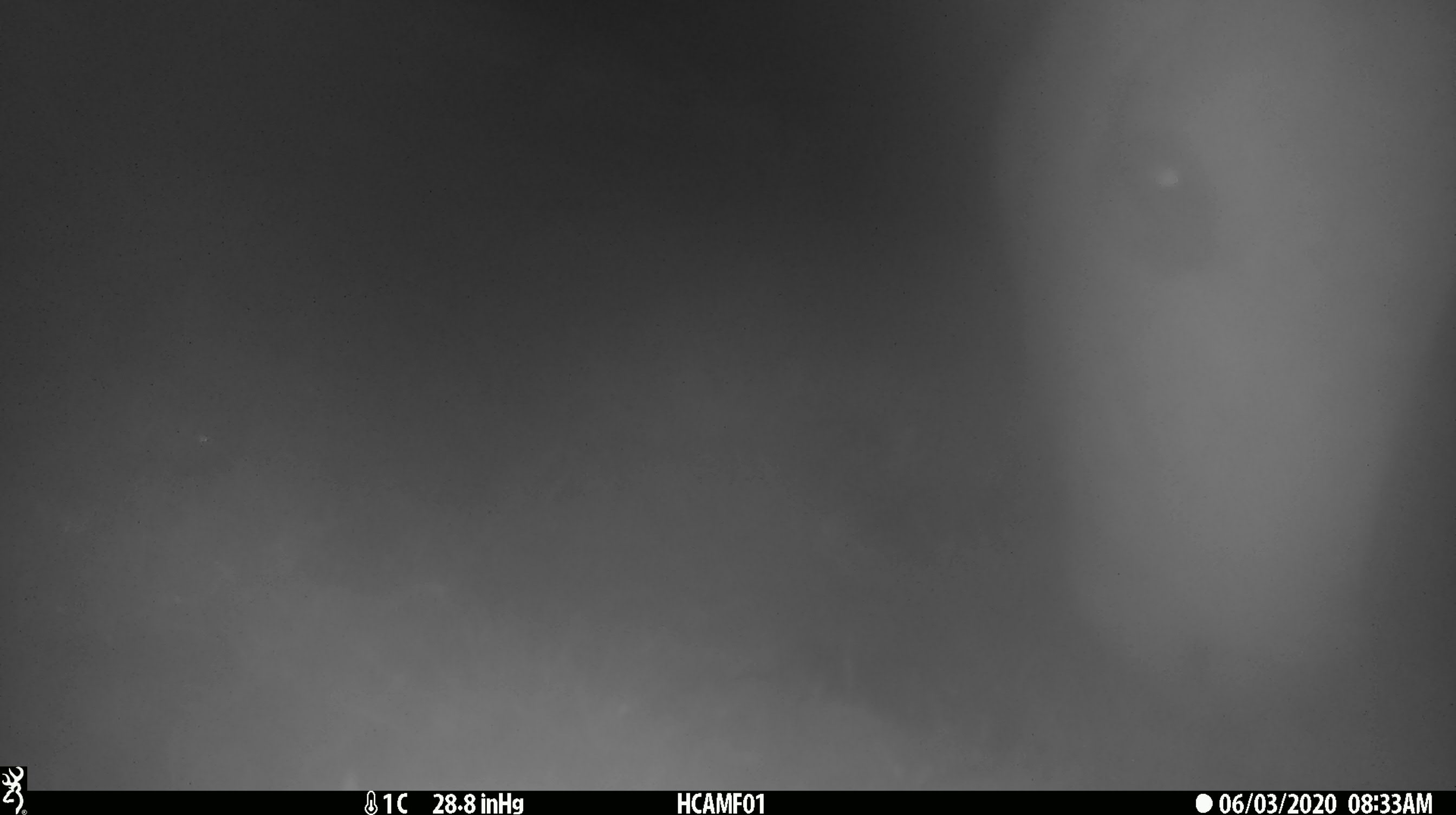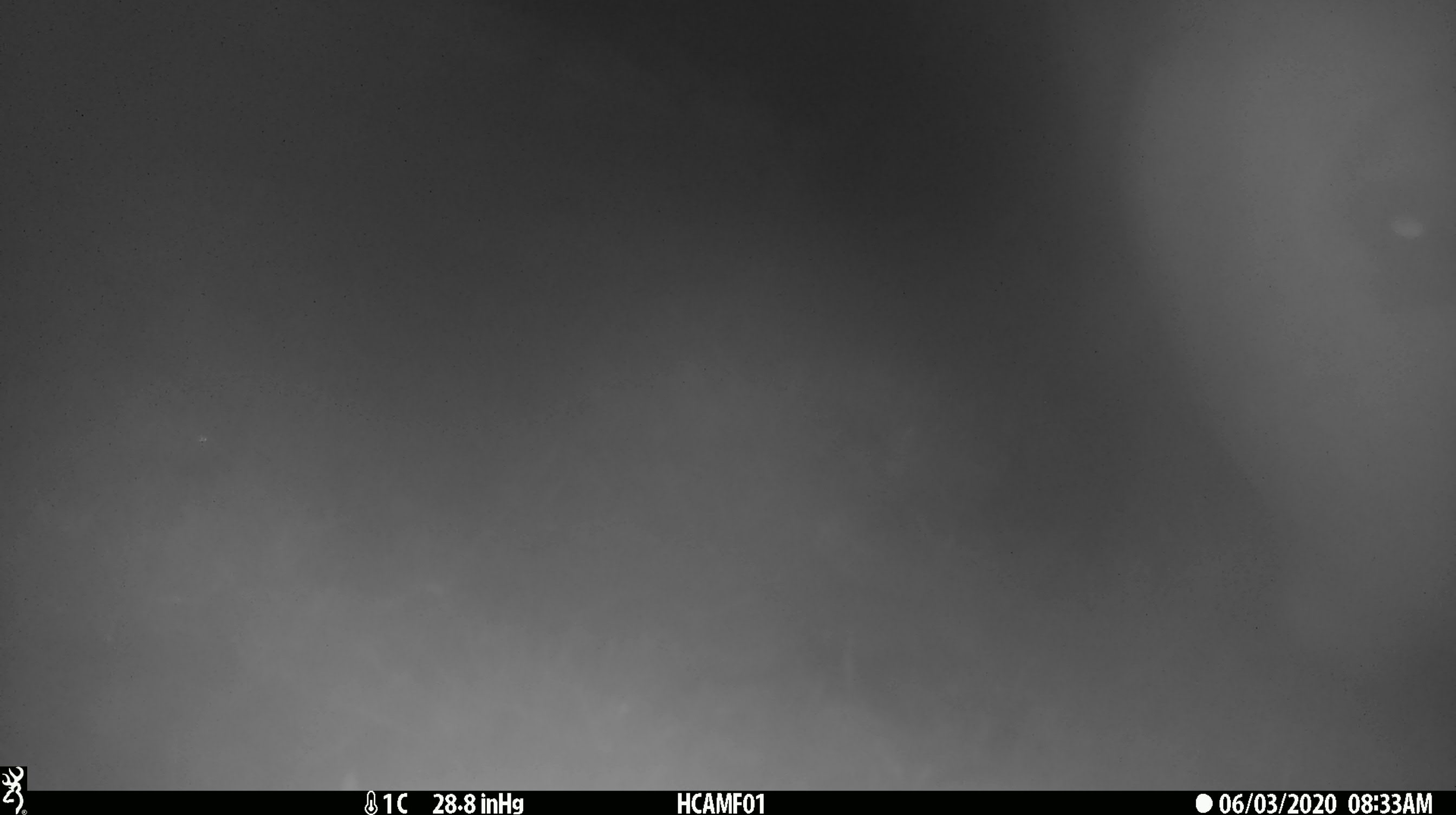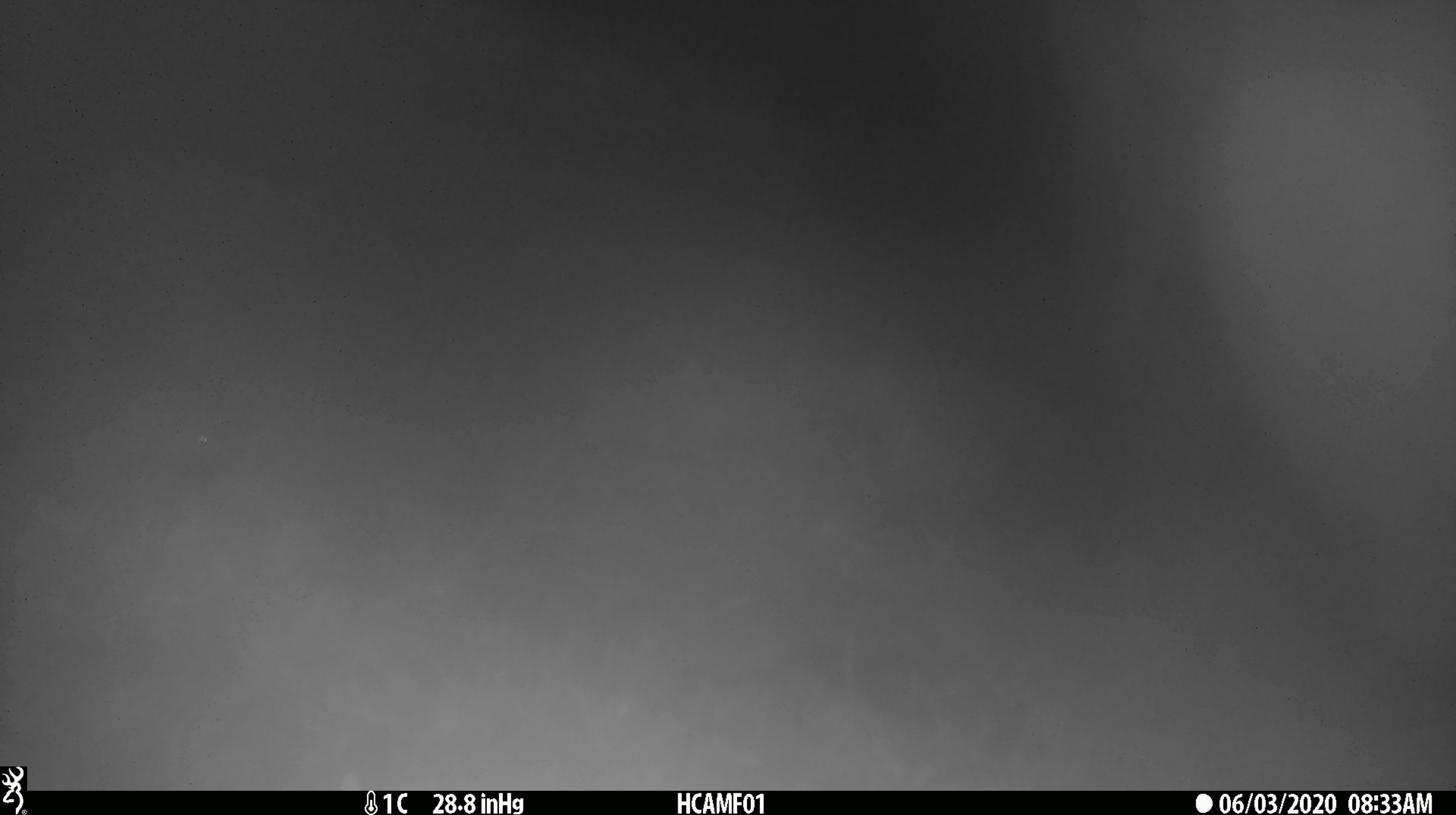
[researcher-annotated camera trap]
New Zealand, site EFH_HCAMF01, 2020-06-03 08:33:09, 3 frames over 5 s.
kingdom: Animalia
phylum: Chordata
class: Mammalia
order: Artiodactyla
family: Bovidae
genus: Bos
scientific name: Bos taurus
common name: domestic cow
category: cow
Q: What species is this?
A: Cow (domestic cow) (Bos taurus).